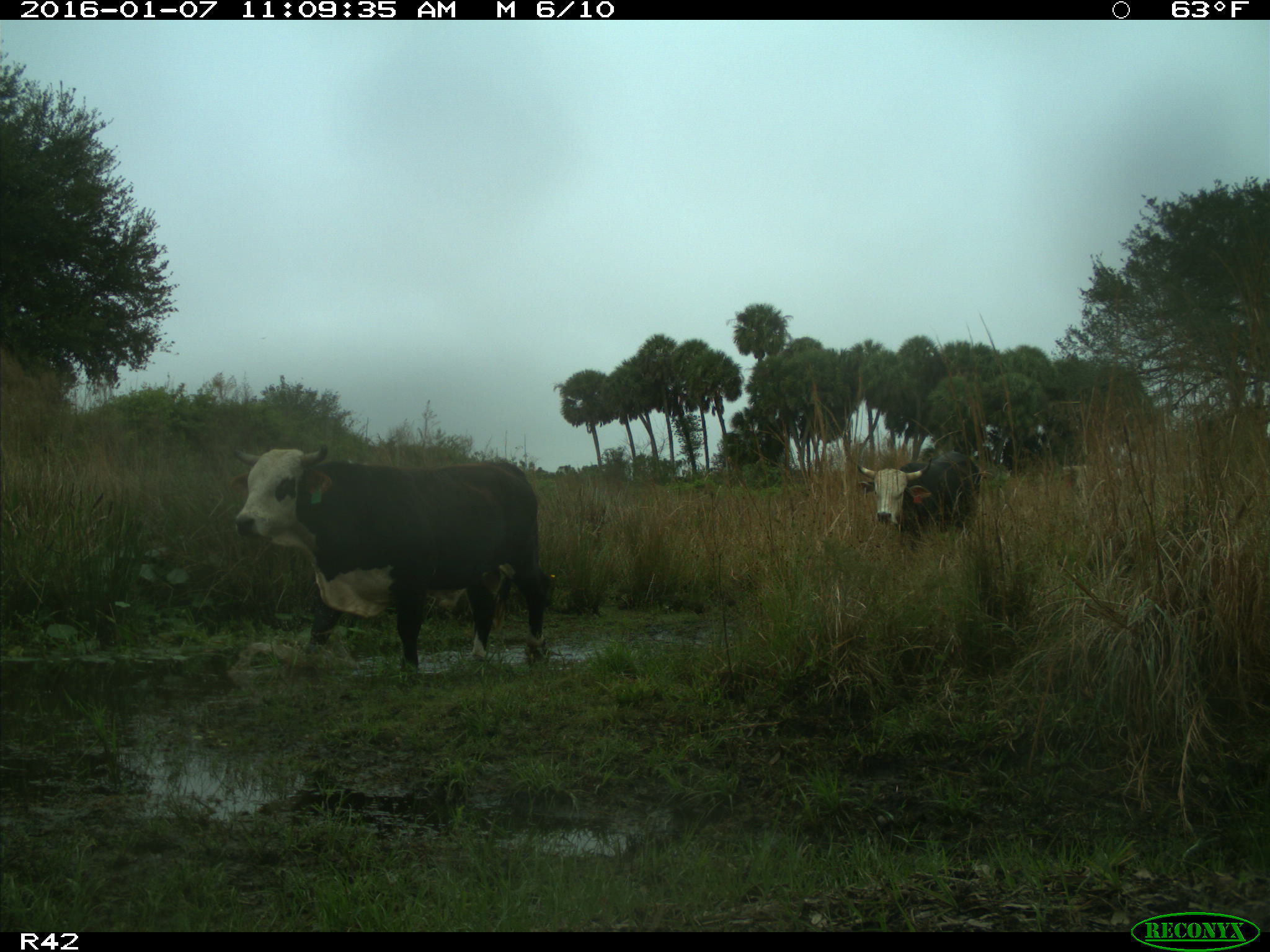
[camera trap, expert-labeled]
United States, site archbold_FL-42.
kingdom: Animalia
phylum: Chordata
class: Mammalia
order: Artiodactyla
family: Bovidae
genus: Bos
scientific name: Bos taurus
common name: domestic cow